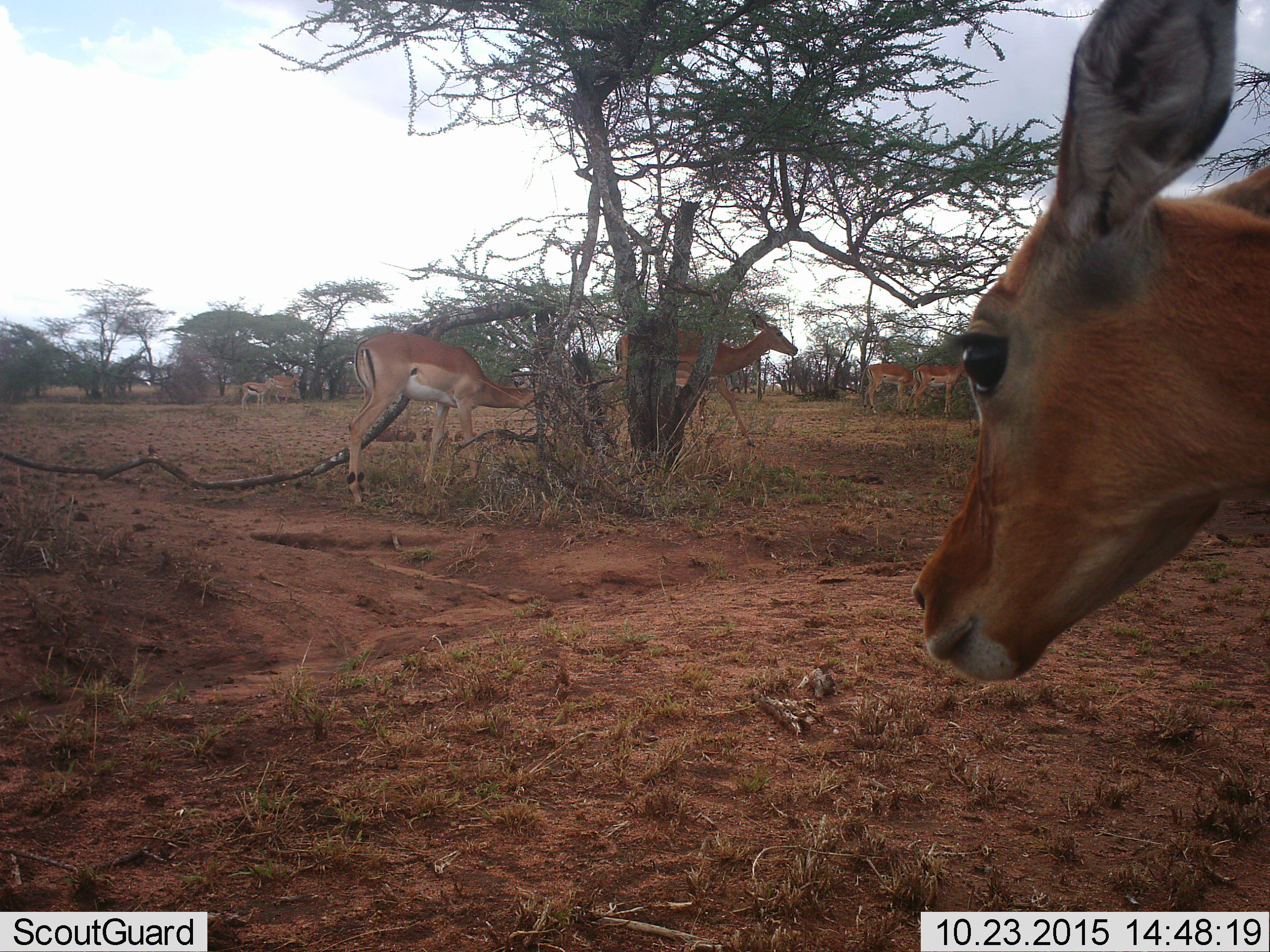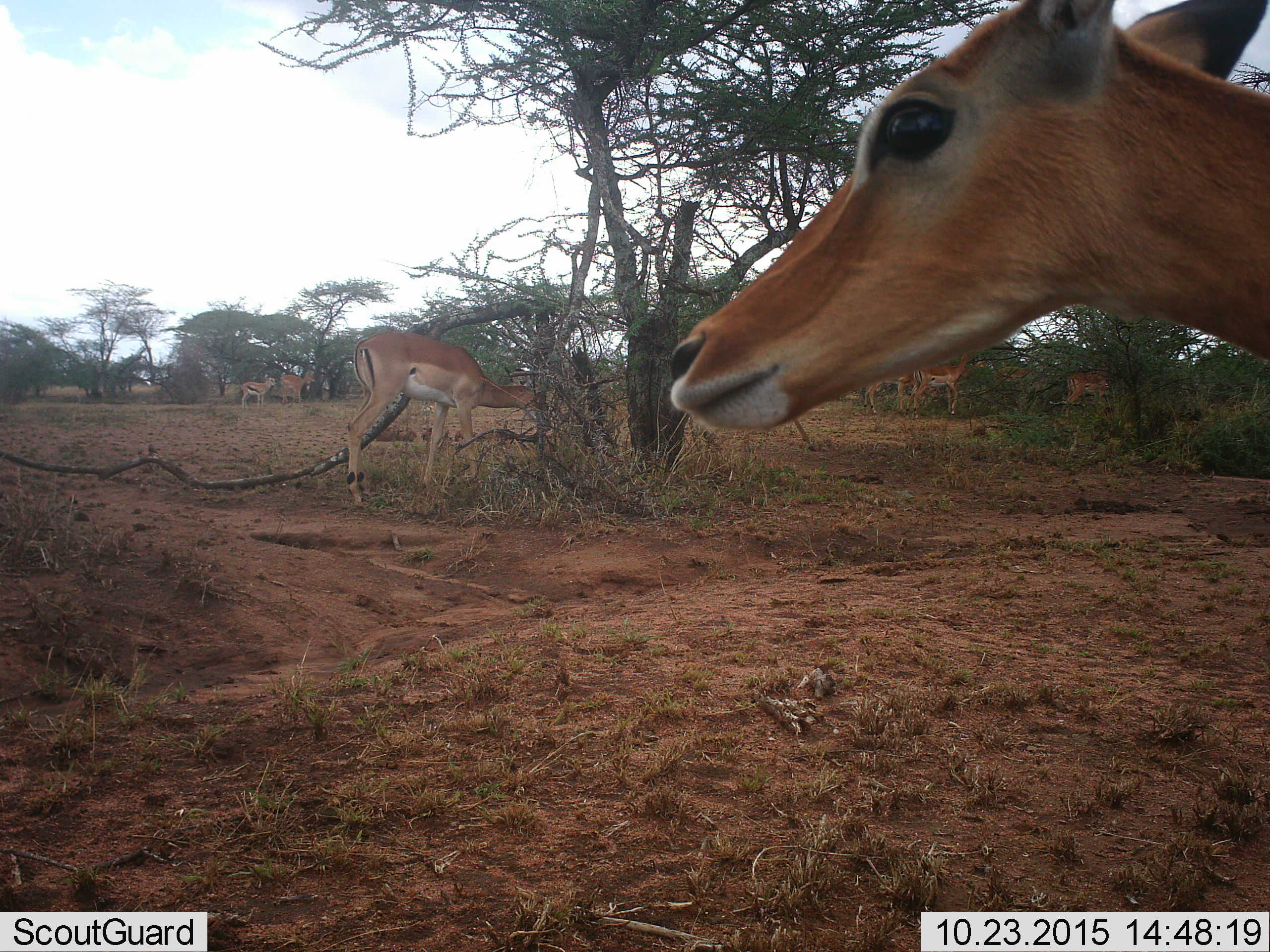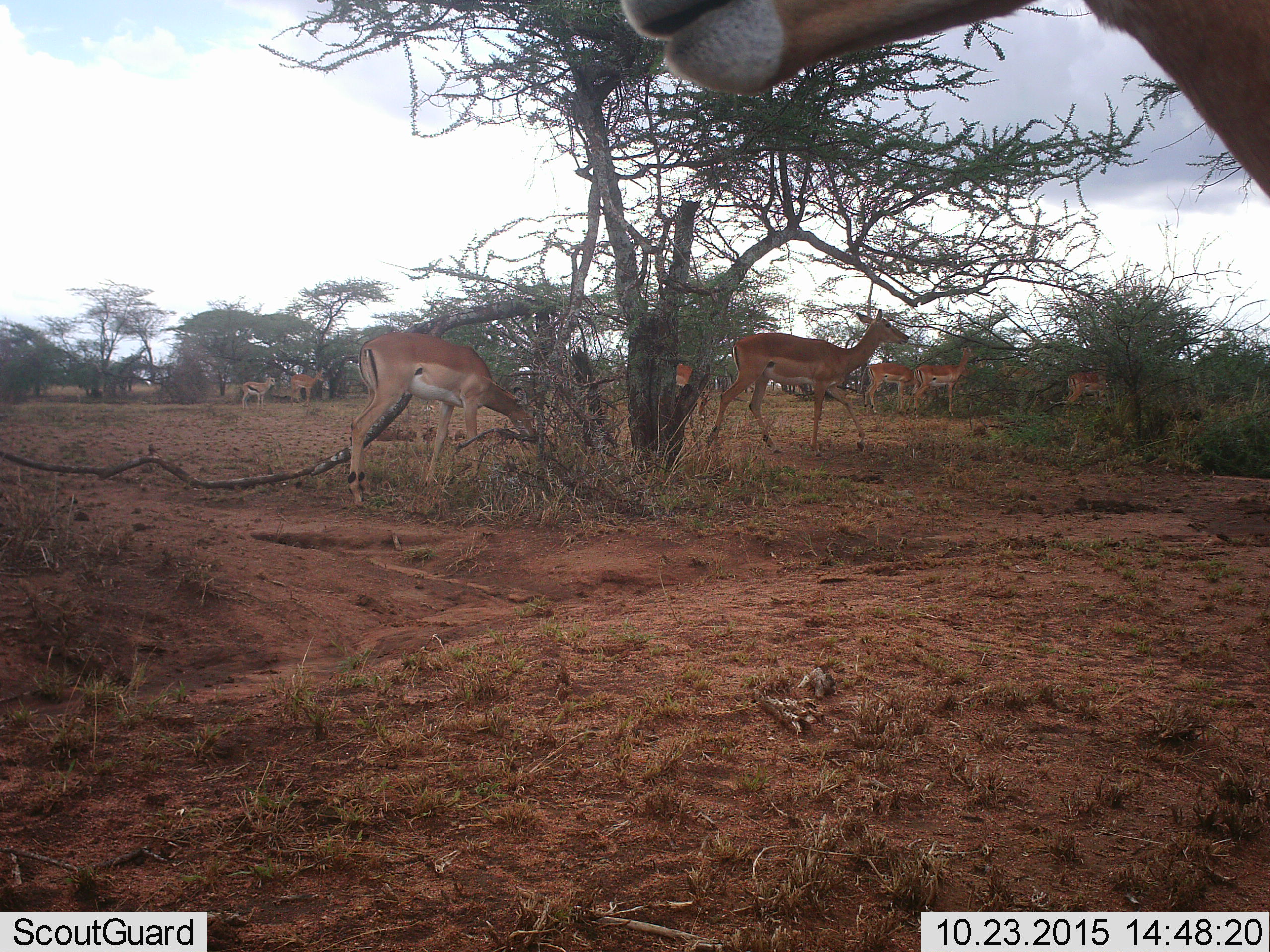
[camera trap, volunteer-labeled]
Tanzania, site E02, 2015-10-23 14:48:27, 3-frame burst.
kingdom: Animalia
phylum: Chordata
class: Mammalia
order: Artiodactyla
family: Bovidae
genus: Aepyceros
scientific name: Aepyceros melampus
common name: impala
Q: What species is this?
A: Impala (Aepyceros melampus).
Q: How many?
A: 8.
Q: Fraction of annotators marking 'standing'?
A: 100%.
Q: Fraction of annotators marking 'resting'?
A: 0%.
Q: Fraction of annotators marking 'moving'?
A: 50%.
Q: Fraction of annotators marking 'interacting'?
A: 0%.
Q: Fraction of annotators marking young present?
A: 0%.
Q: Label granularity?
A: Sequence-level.